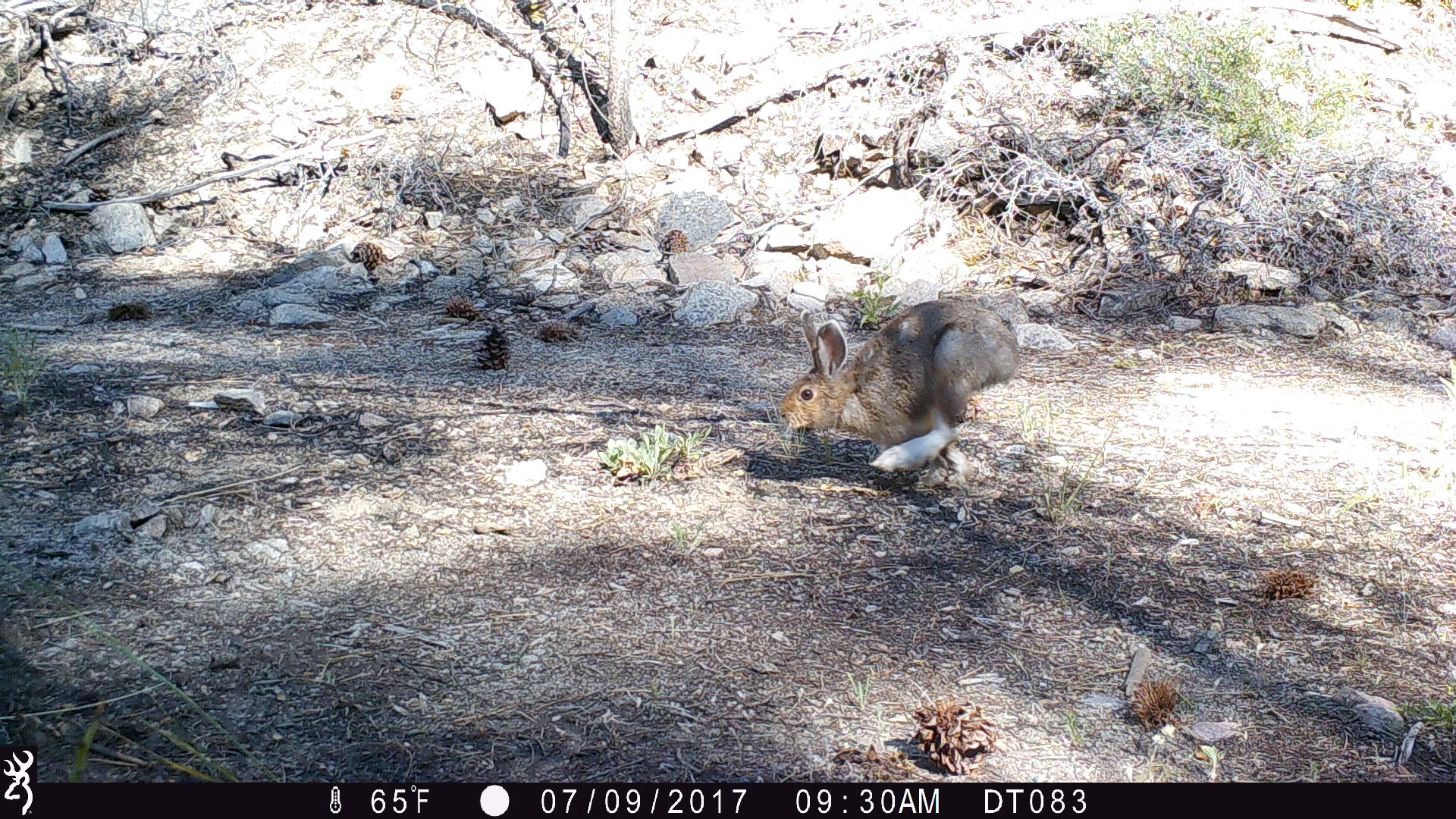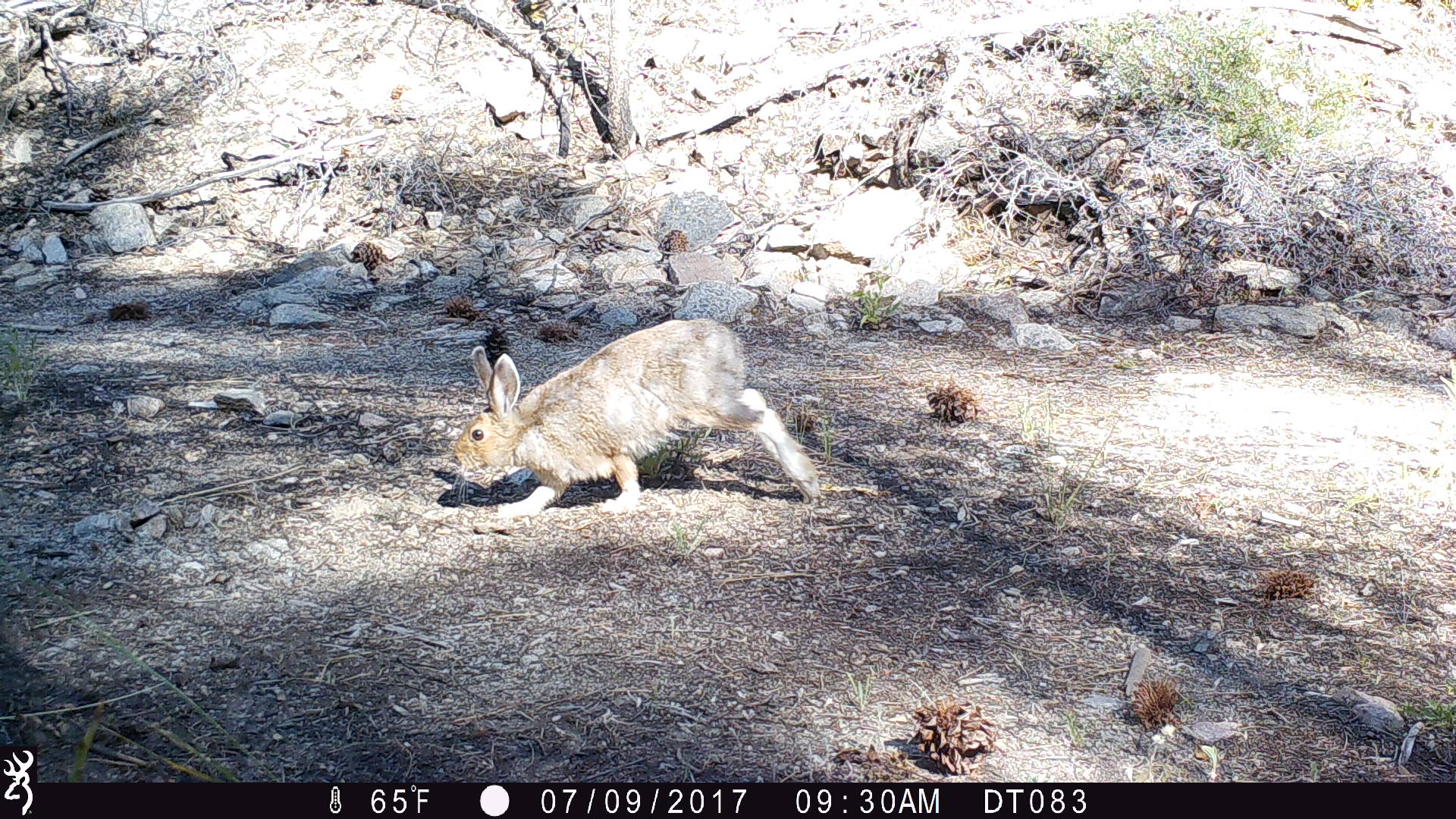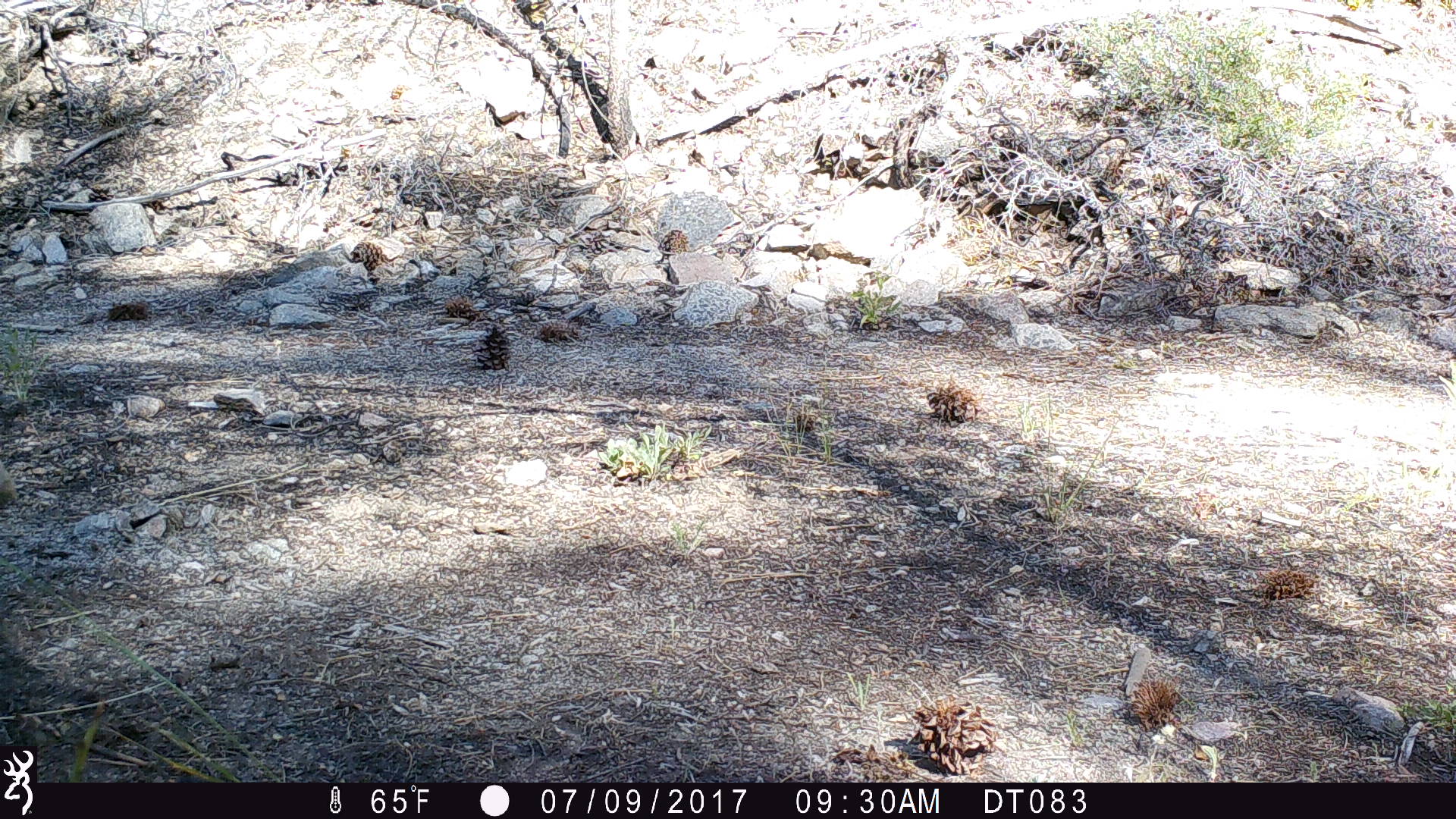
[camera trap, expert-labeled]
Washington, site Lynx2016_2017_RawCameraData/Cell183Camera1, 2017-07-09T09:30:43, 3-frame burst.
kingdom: Animalia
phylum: Chordata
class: Mammalia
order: Lagomorpha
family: Leporidae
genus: Lepus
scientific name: Lepus americanus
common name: snowshoe hare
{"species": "Lepus americanus (snowshoe hare)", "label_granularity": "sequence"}